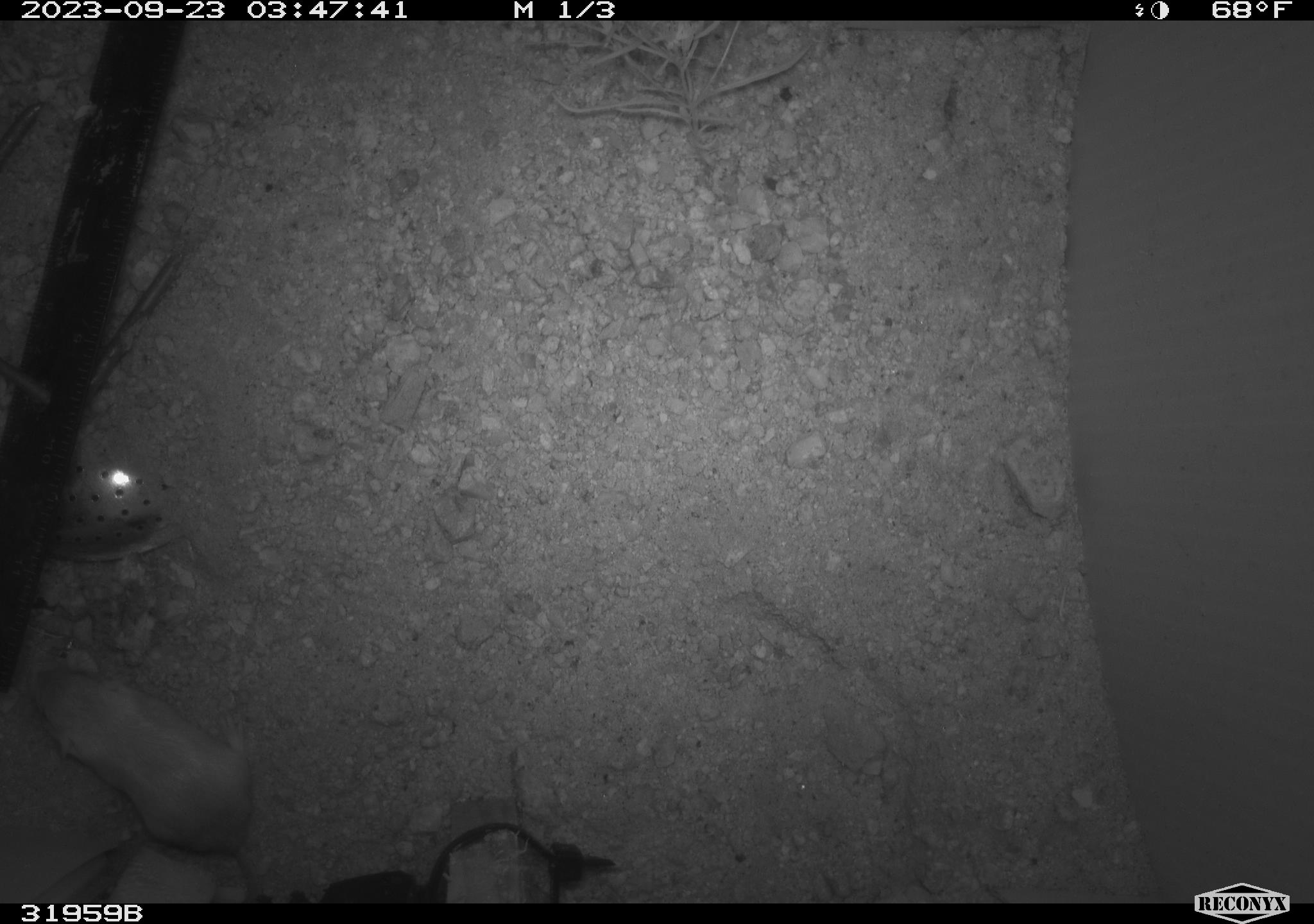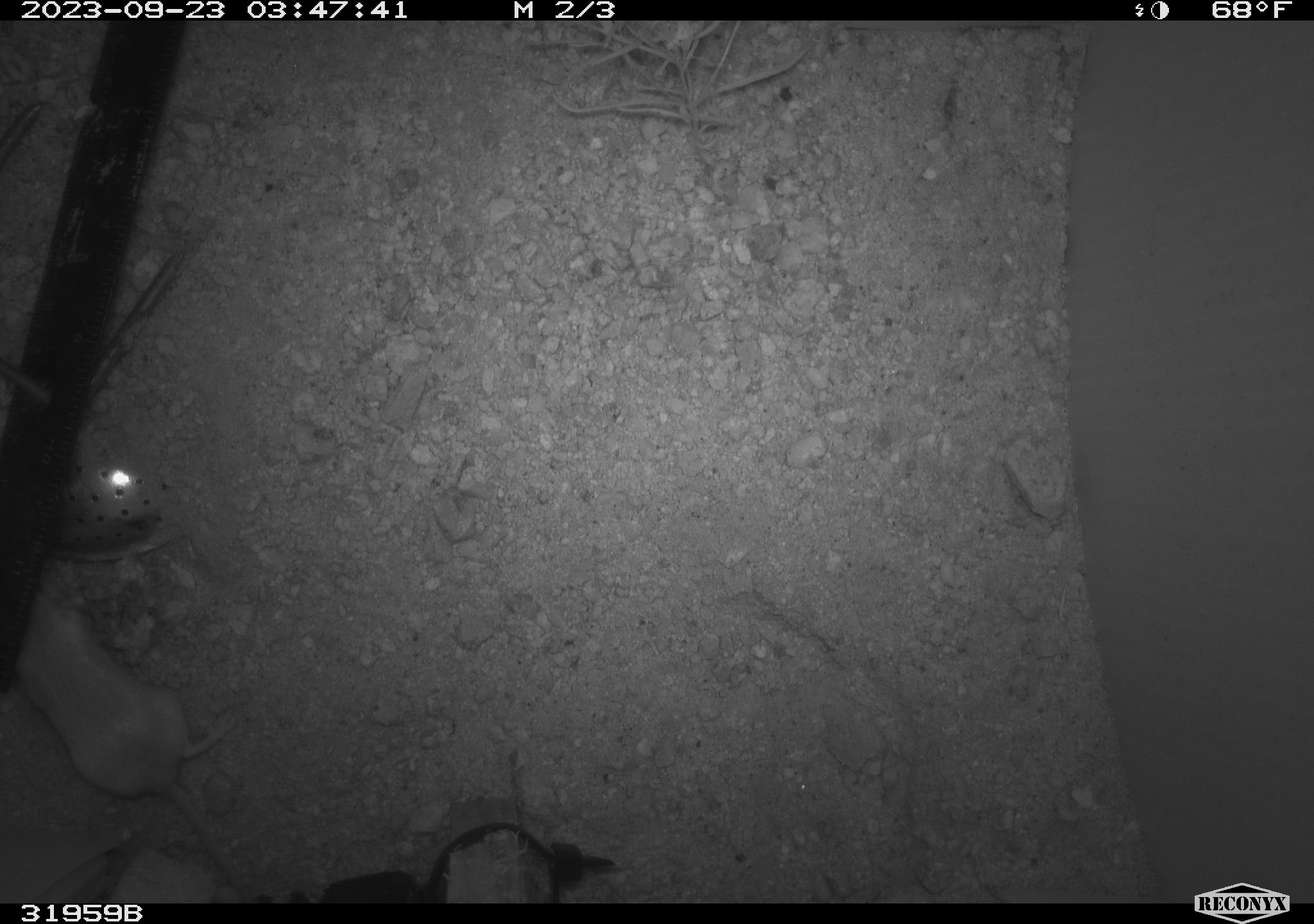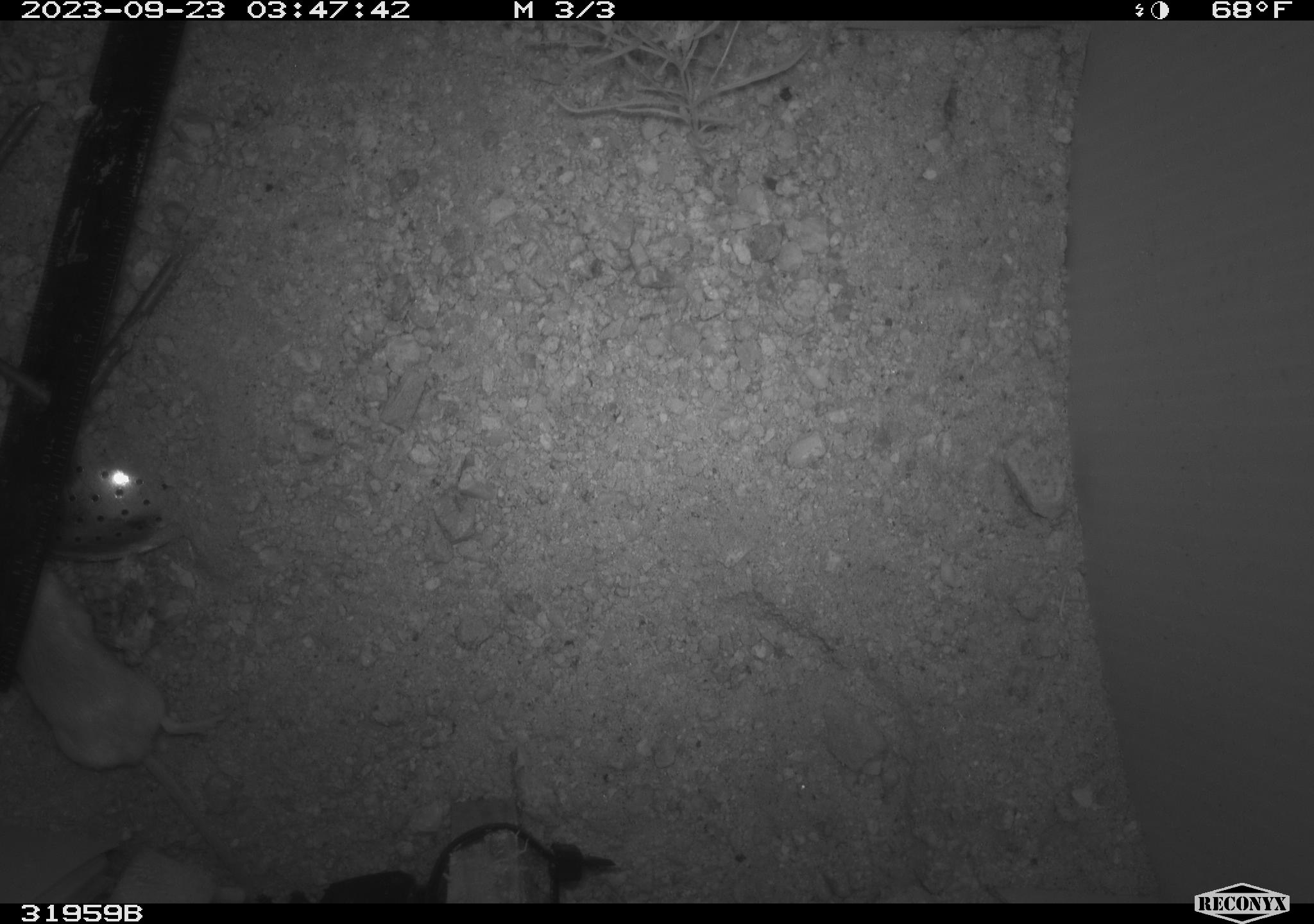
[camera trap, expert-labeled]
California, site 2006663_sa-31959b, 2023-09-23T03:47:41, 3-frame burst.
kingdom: Animalia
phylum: Chordata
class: Mammalia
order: Rodentia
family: Heteromyidae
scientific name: Heteromyidae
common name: kangaroo rats and pocket mice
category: heteromyidae family